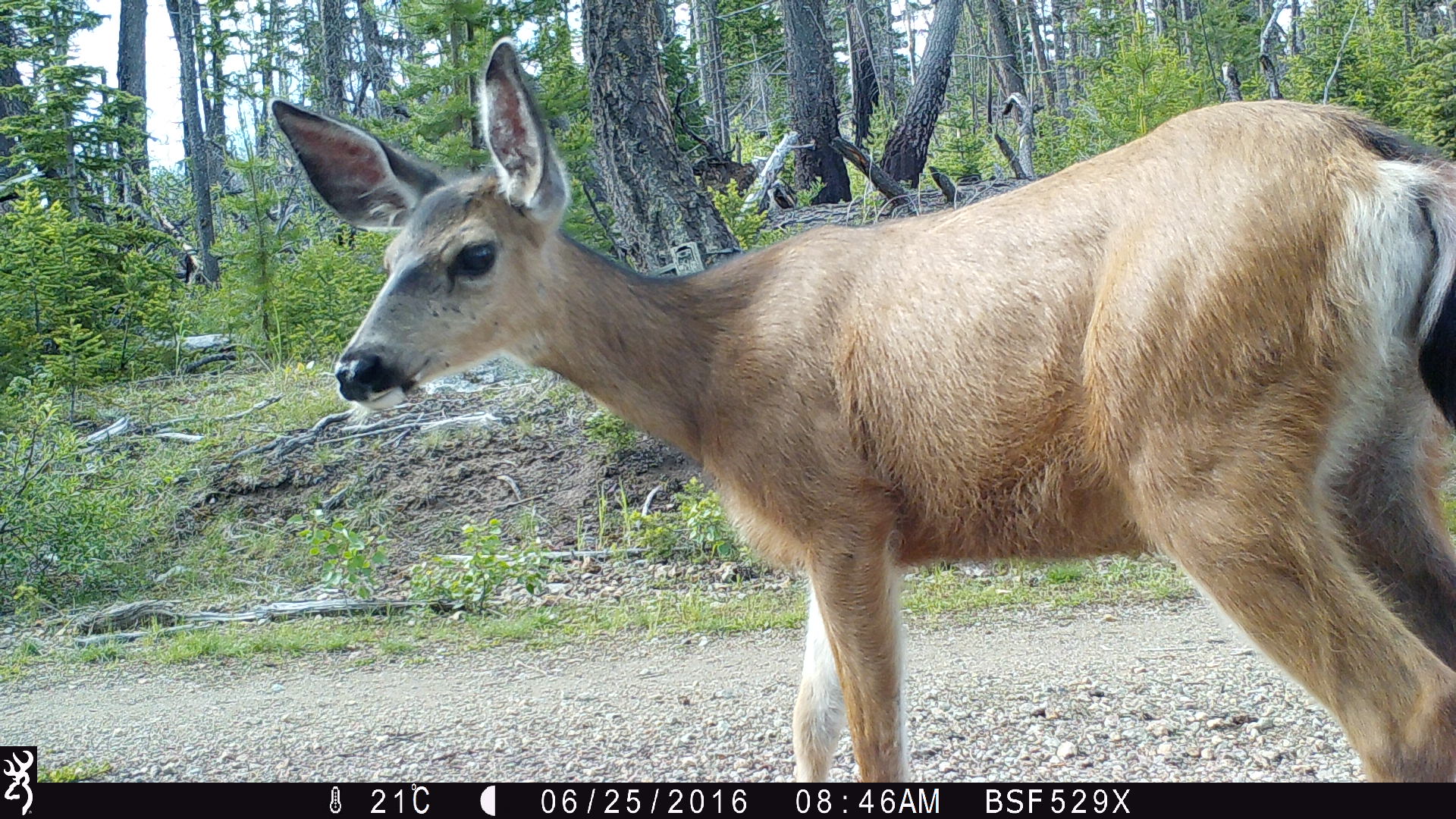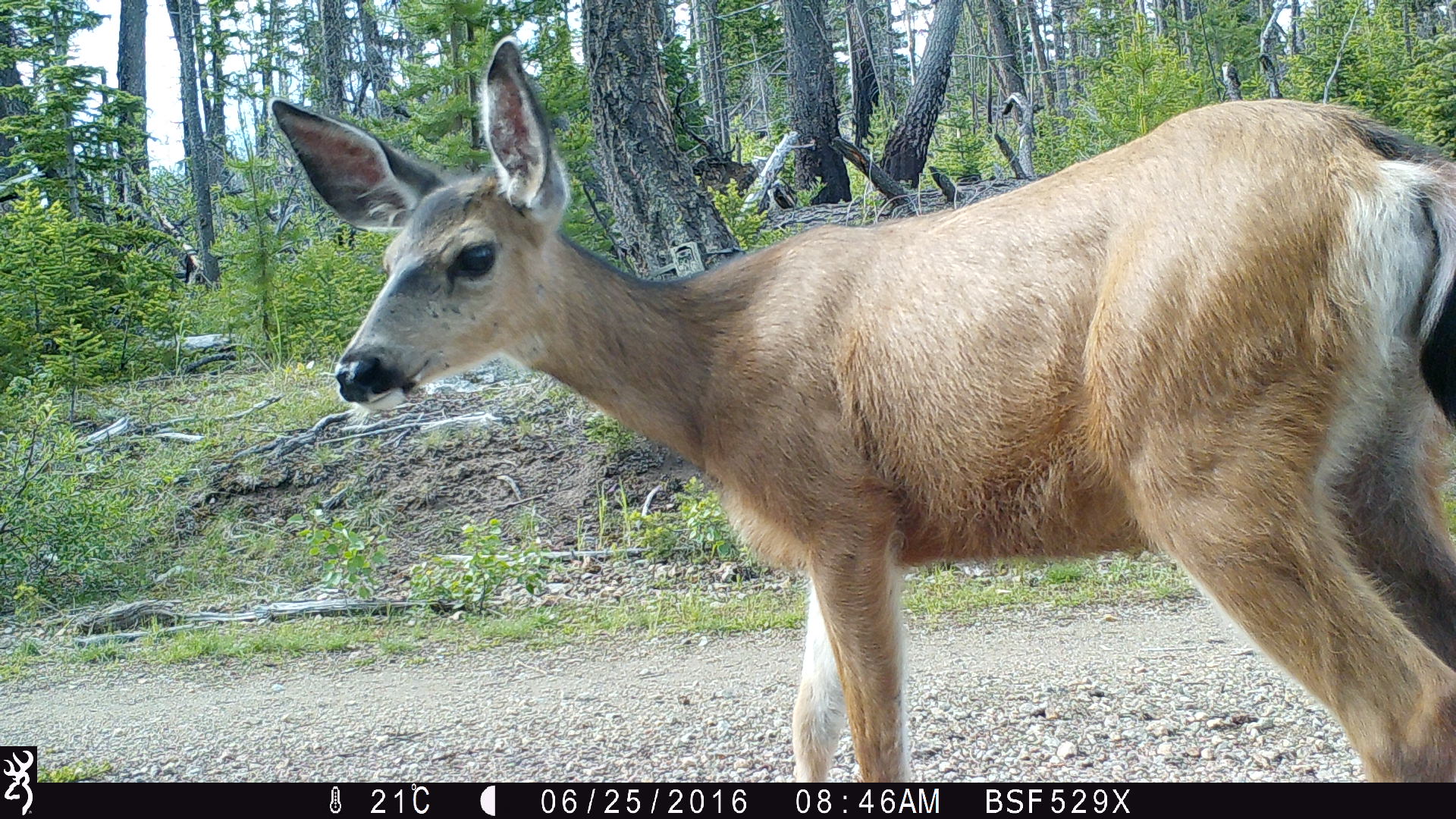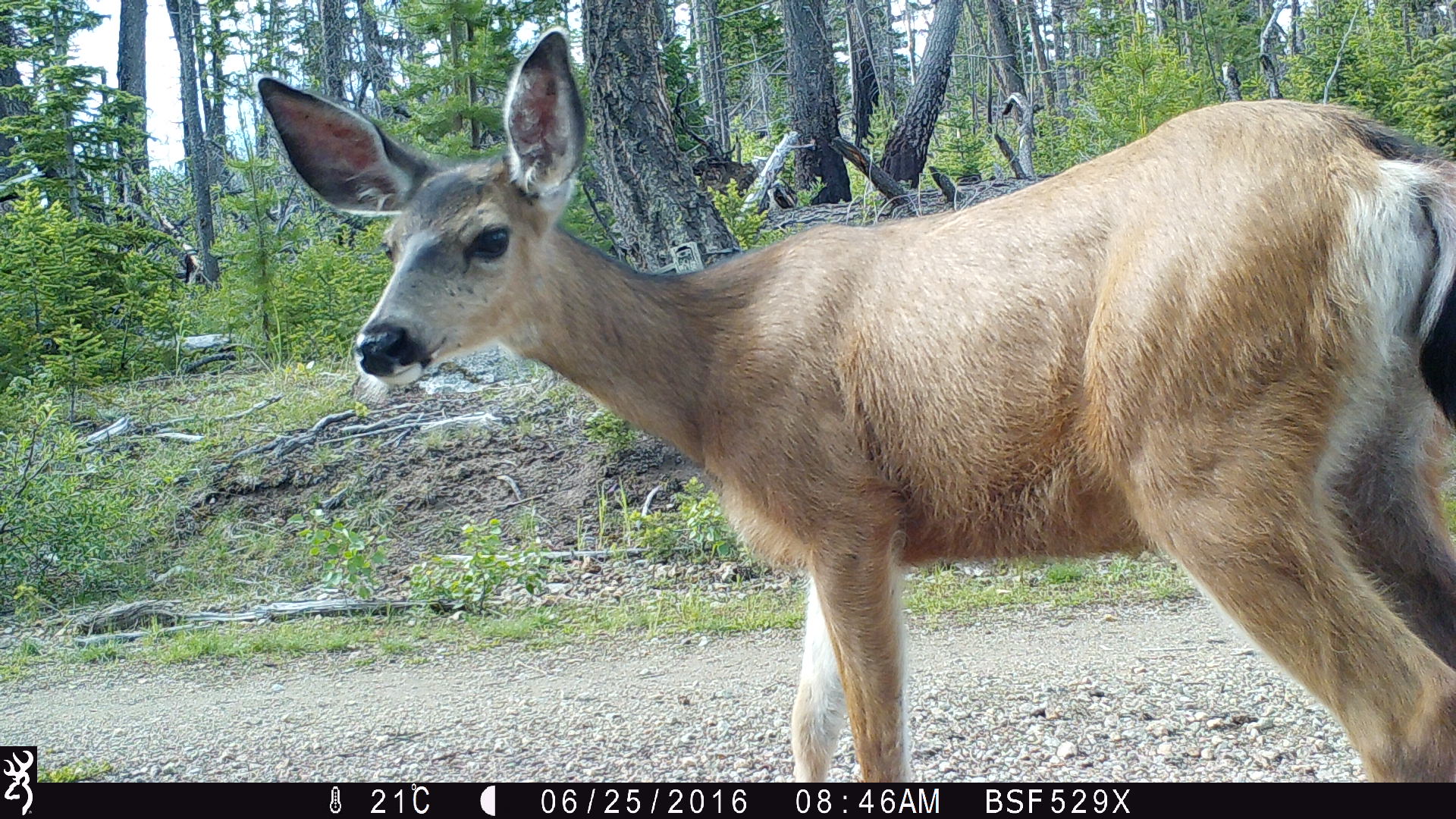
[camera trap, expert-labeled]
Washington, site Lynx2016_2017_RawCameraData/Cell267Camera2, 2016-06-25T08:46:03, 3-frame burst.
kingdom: Animalia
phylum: Chordata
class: Mammalia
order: Artiodactyla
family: Cervidae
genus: Odocoileus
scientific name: Odocoileus hemionus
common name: mule deer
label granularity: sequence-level